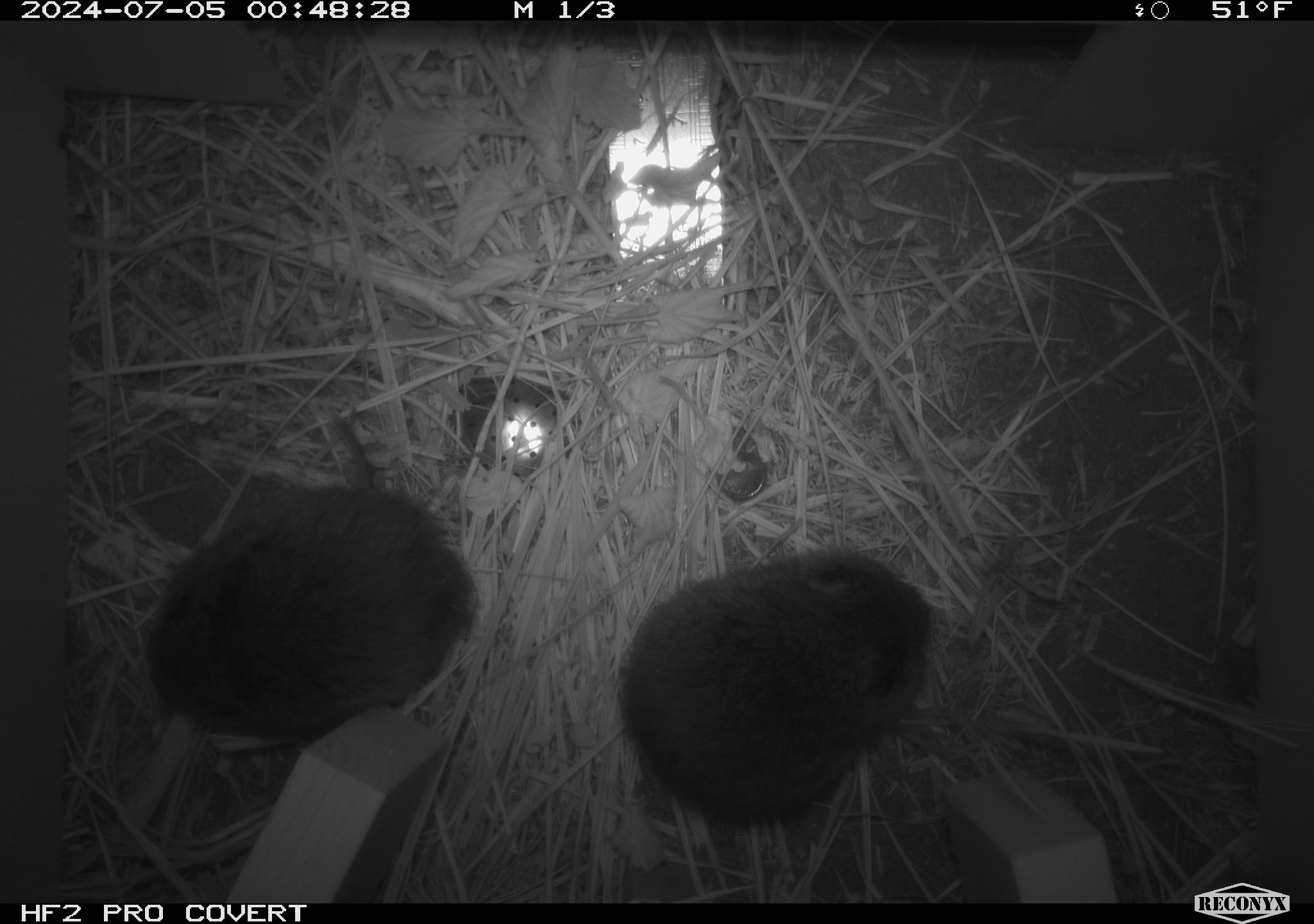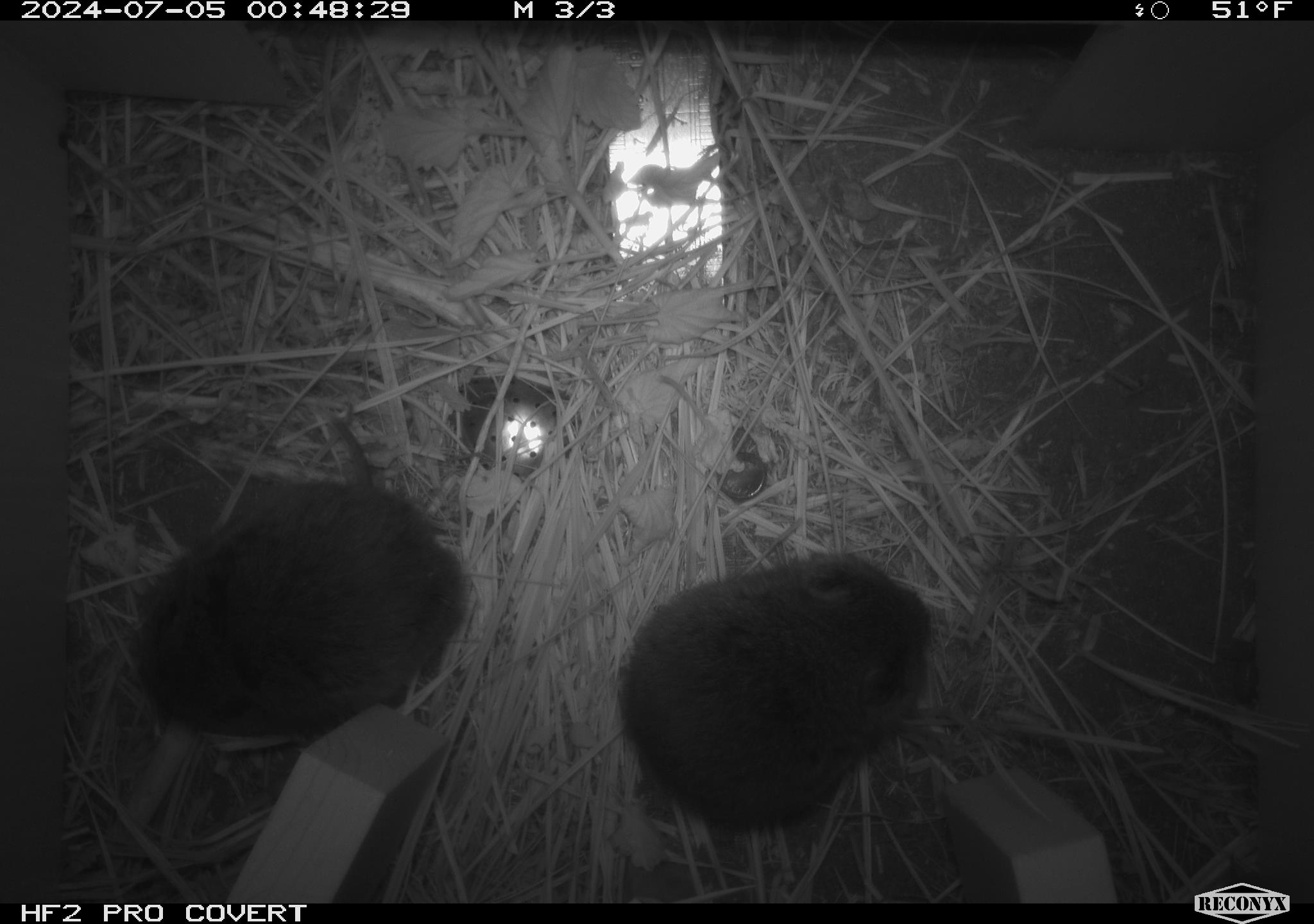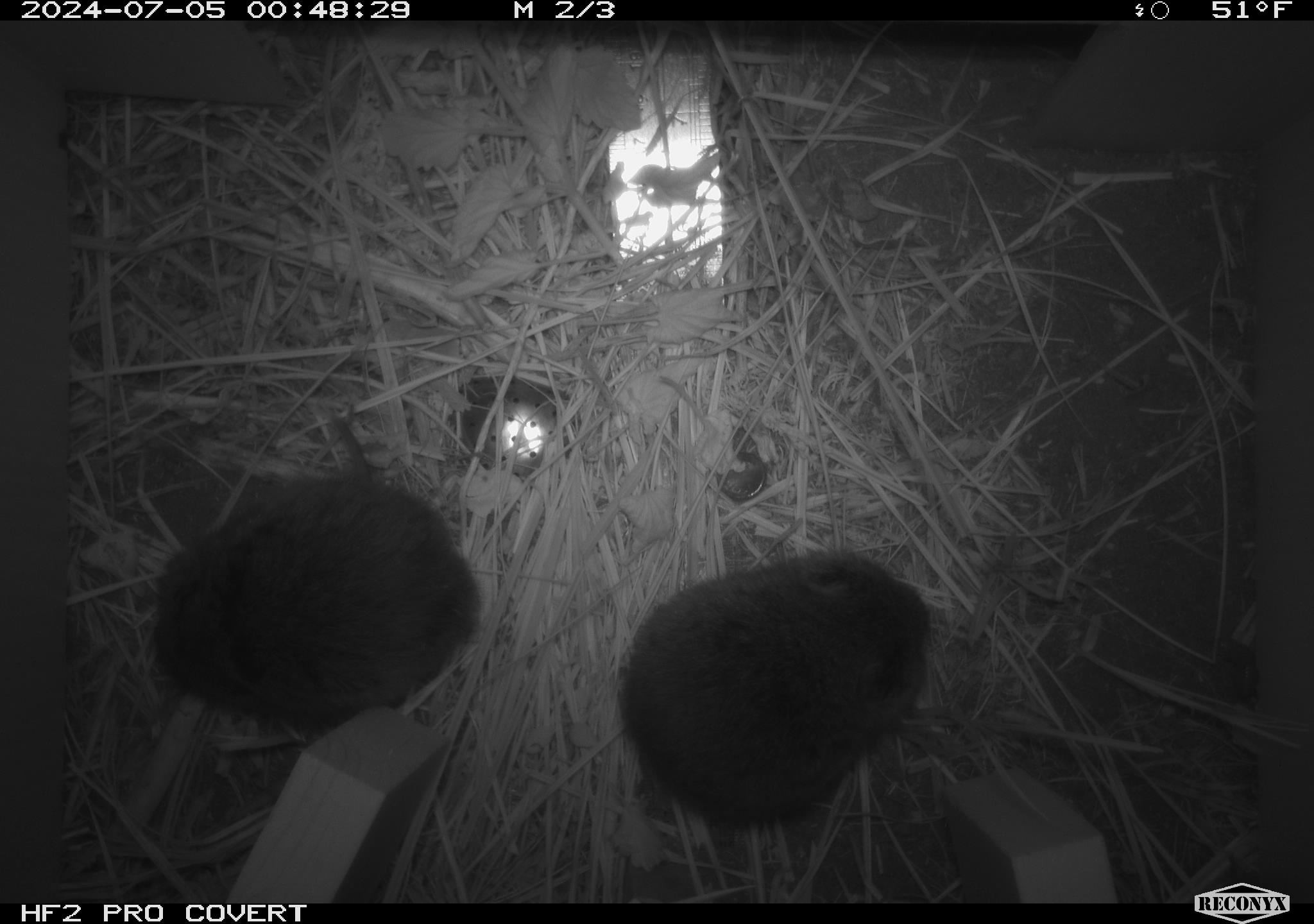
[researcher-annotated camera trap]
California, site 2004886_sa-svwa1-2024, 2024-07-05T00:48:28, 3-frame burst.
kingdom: Animalia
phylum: Chordata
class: Mammalia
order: Rodentia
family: Cricetidae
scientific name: Arvicolinae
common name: voles, lemmings, and muskrats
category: arvicolinae subfamily